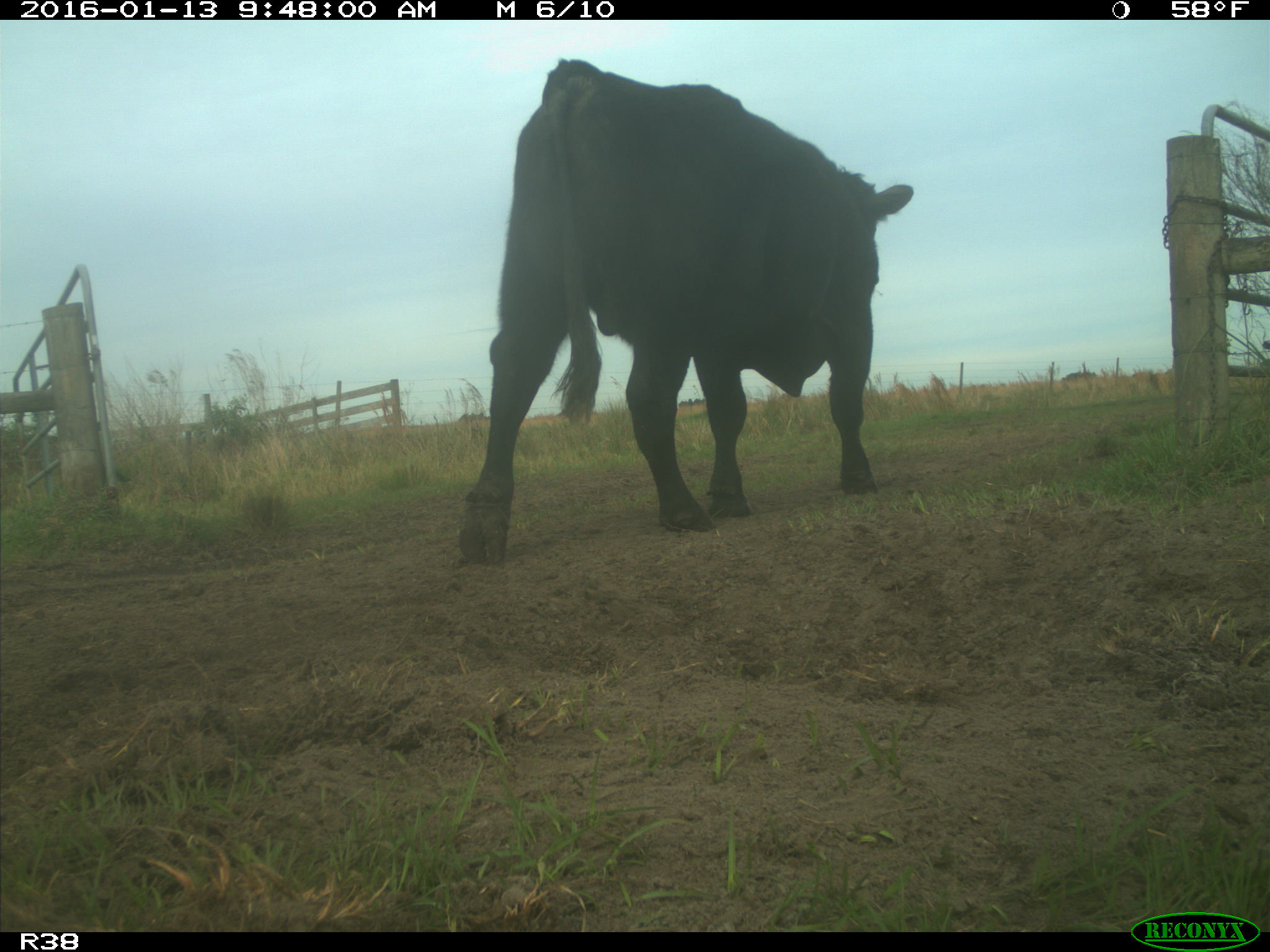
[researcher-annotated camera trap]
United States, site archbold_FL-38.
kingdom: Animalia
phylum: Chordata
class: Mammalia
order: Artiodactyla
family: Bovidae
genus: Bos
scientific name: Bos taurus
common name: domestic cow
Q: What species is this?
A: Bos taurus (domestic cow).